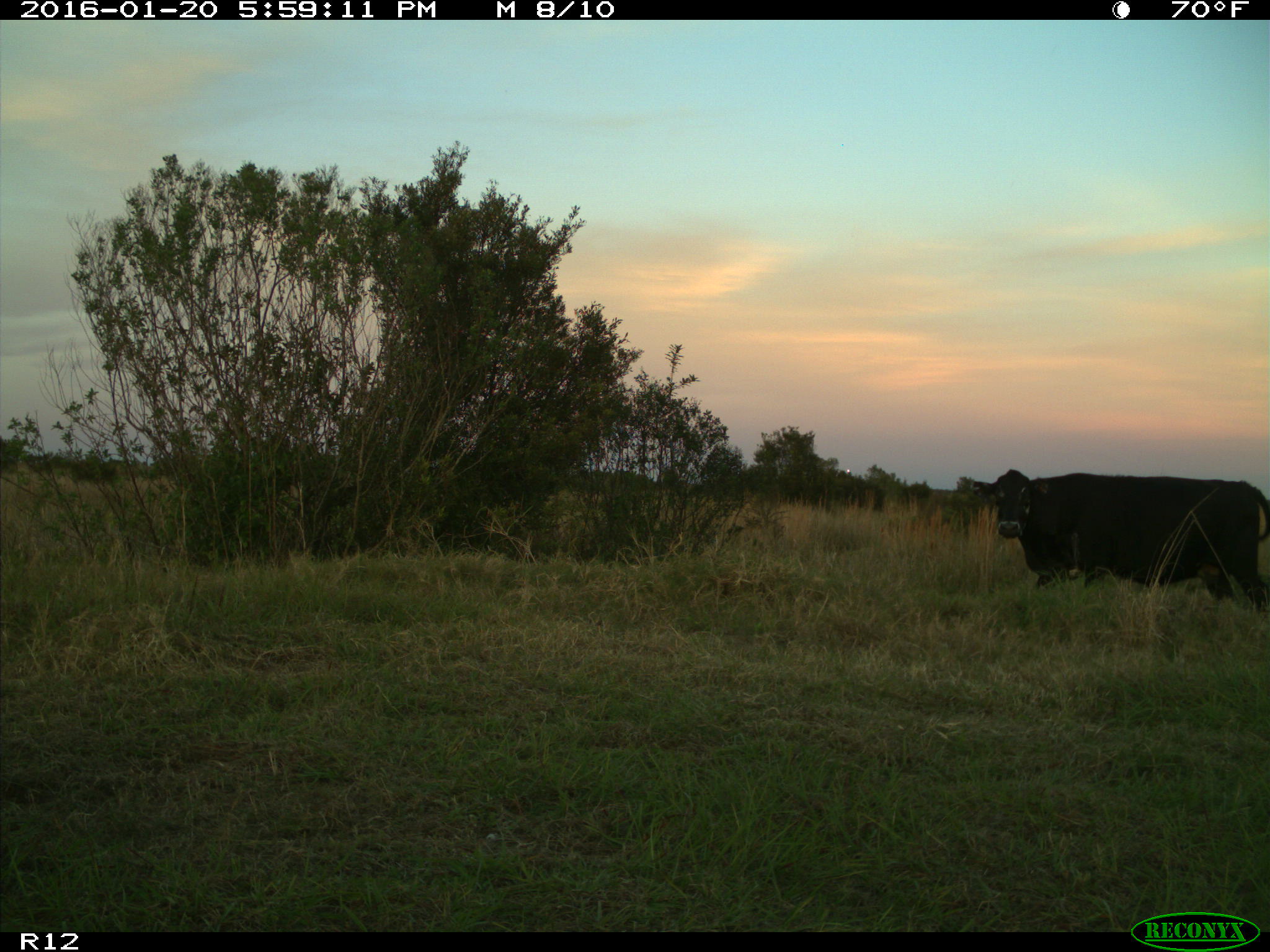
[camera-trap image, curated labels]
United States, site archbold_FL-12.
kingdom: Animalia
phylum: Chordata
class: Mammalia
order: Artiodactyla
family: Bovidae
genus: Bos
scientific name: Bos taurus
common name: domestic cow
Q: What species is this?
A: Bos taurus (domestic cow).